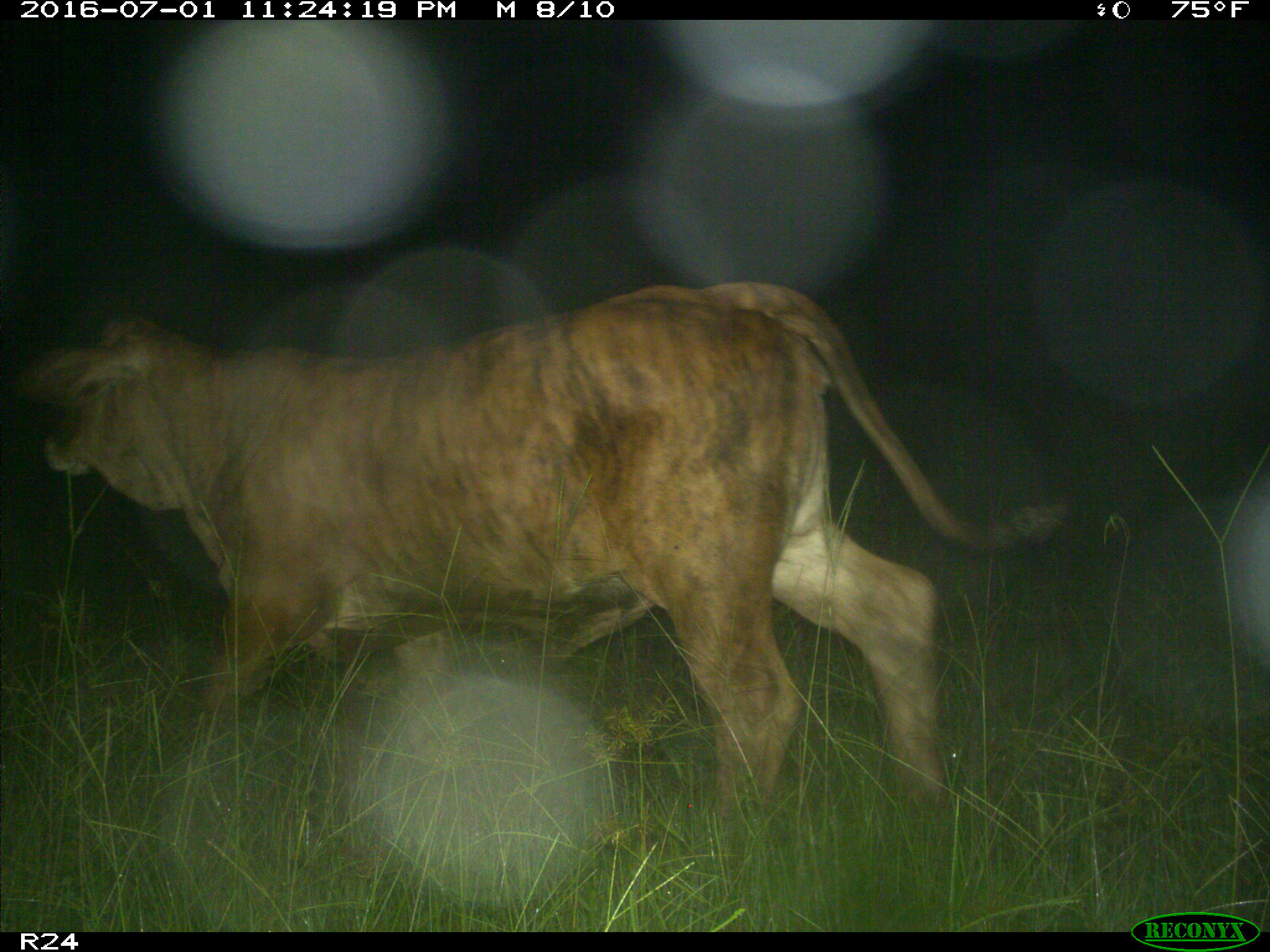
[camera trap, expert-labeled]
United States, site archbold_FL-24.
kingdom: Animalia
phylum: Chordata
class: Mammalia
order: Artiodactyla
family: Bovidae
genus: Bos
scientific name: Bos taurus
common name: domestic cow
Bos taurus (domestic cow).